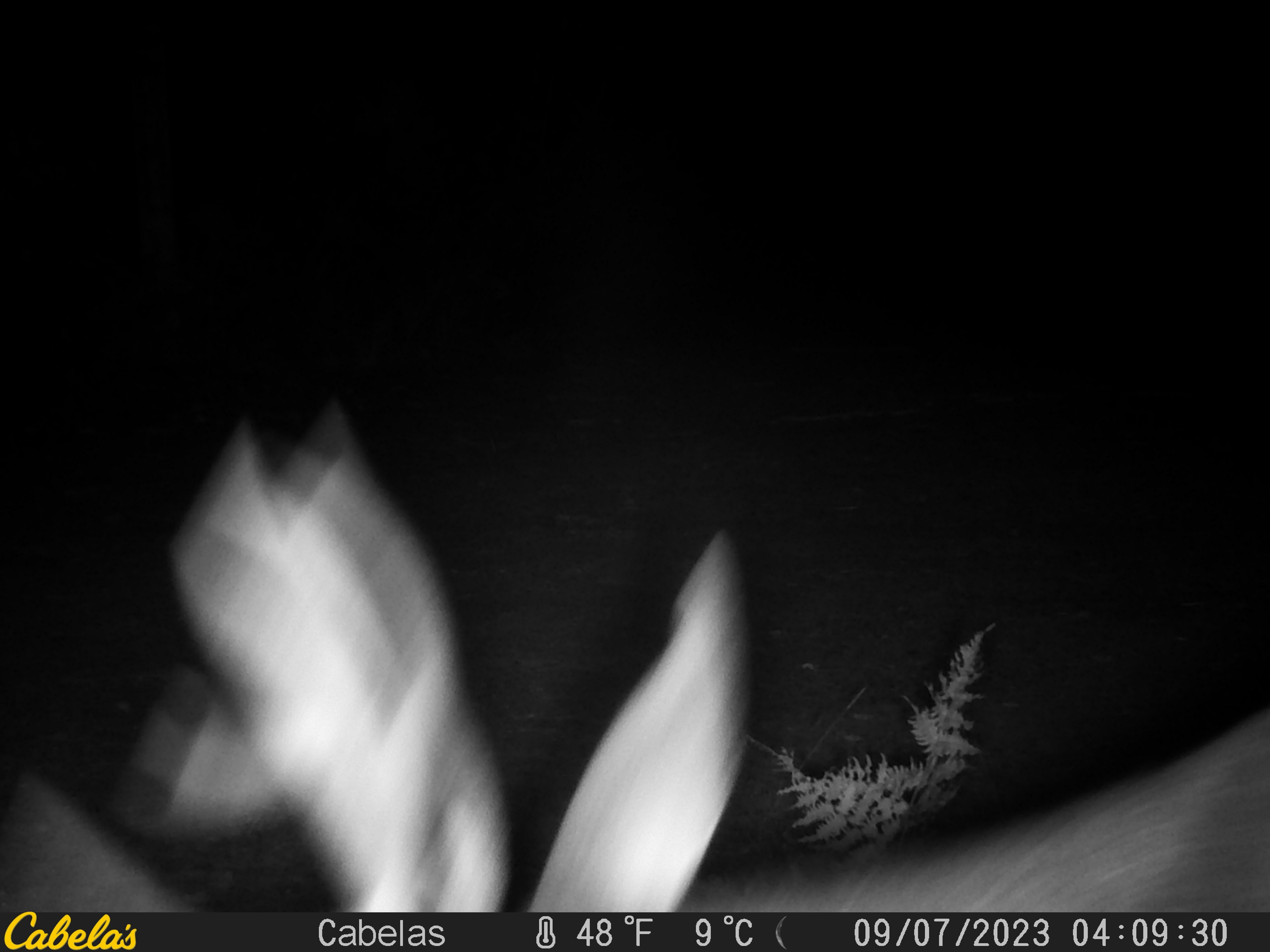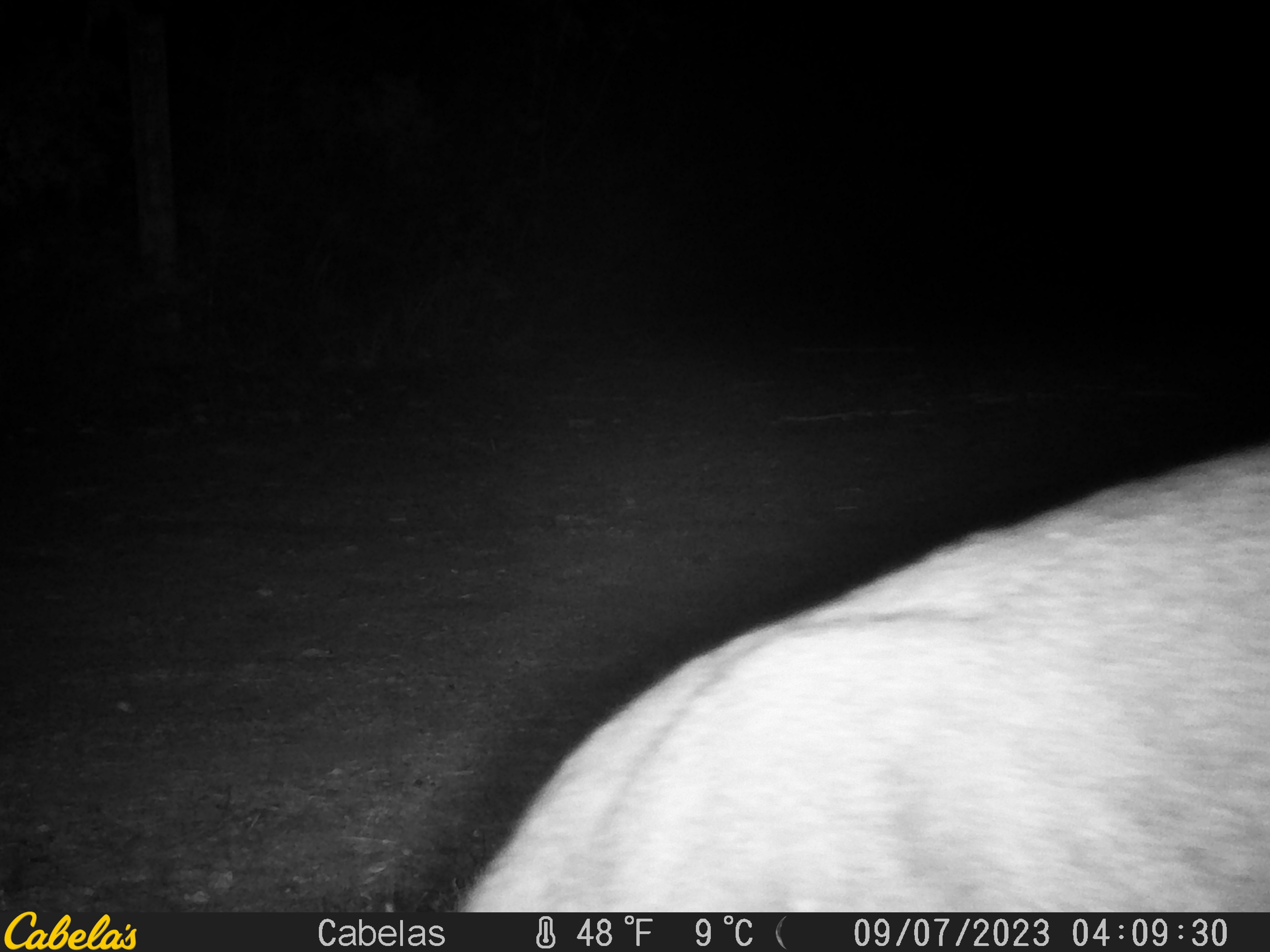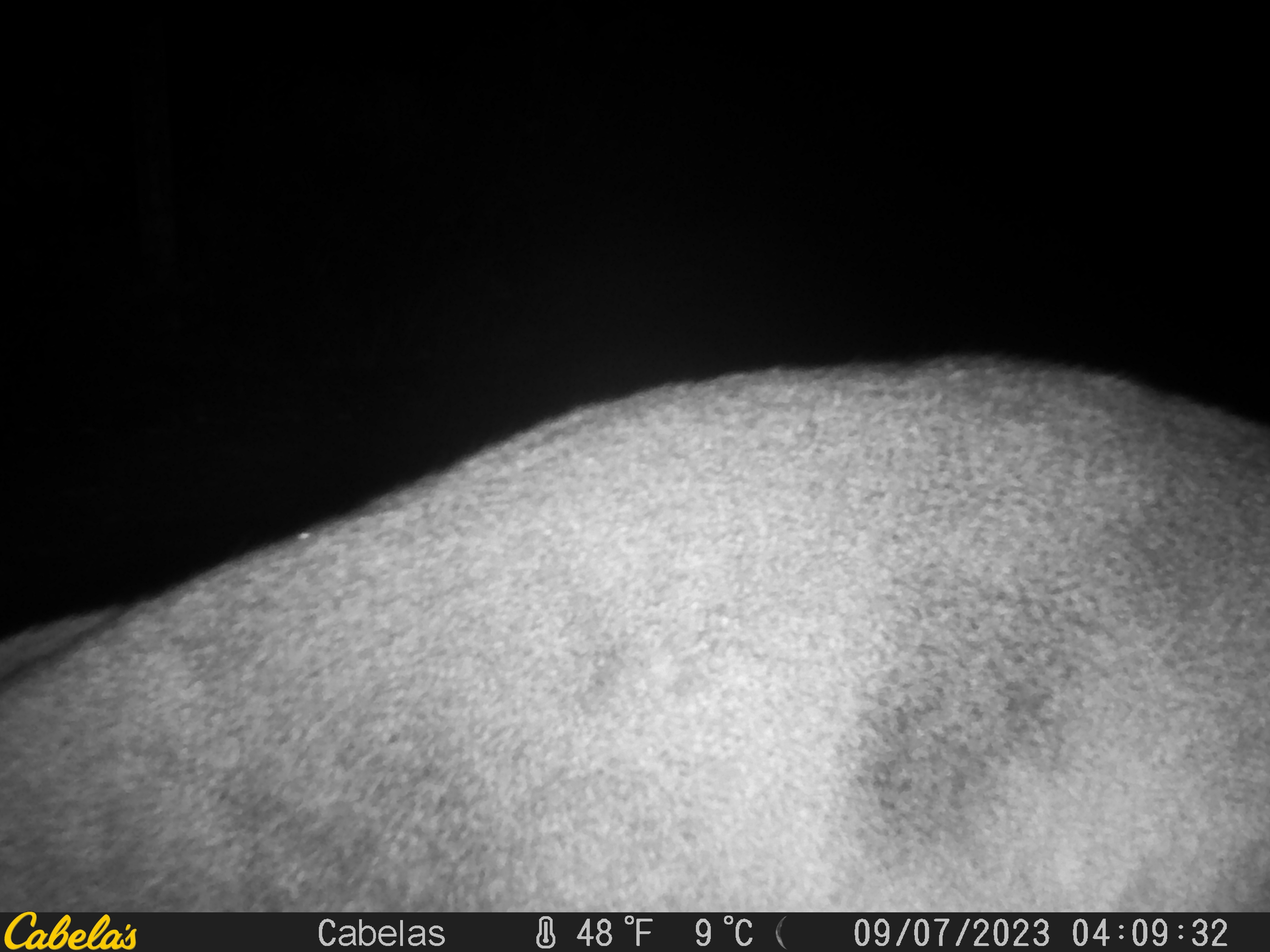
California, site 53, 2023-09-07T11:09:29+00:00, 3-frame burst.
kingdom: Animalia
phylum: Chordata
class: Mammalia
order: Artiodactyla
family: Cervidae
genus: Odocoileus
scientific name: Odocoileus hemionus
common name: mule deer